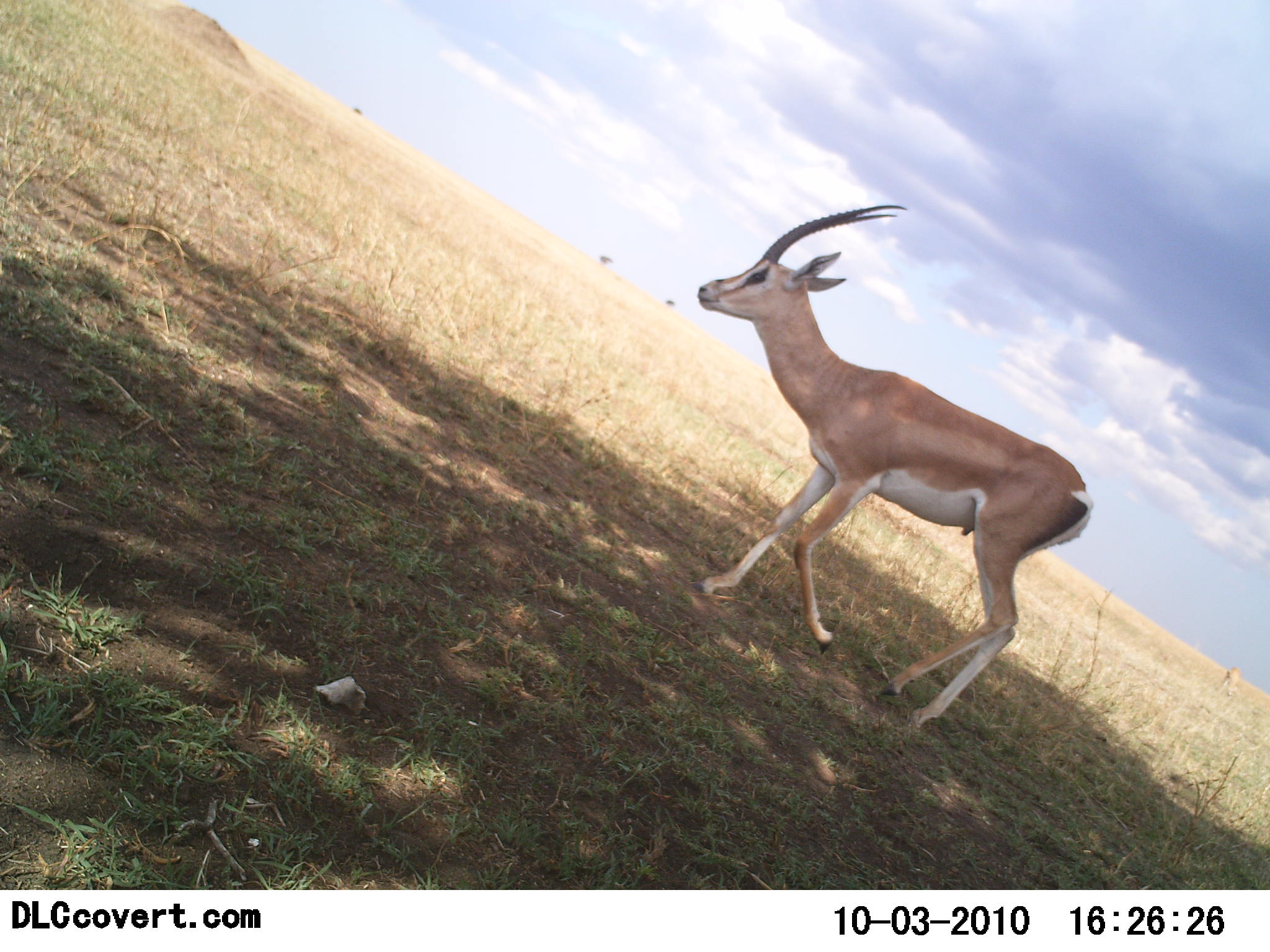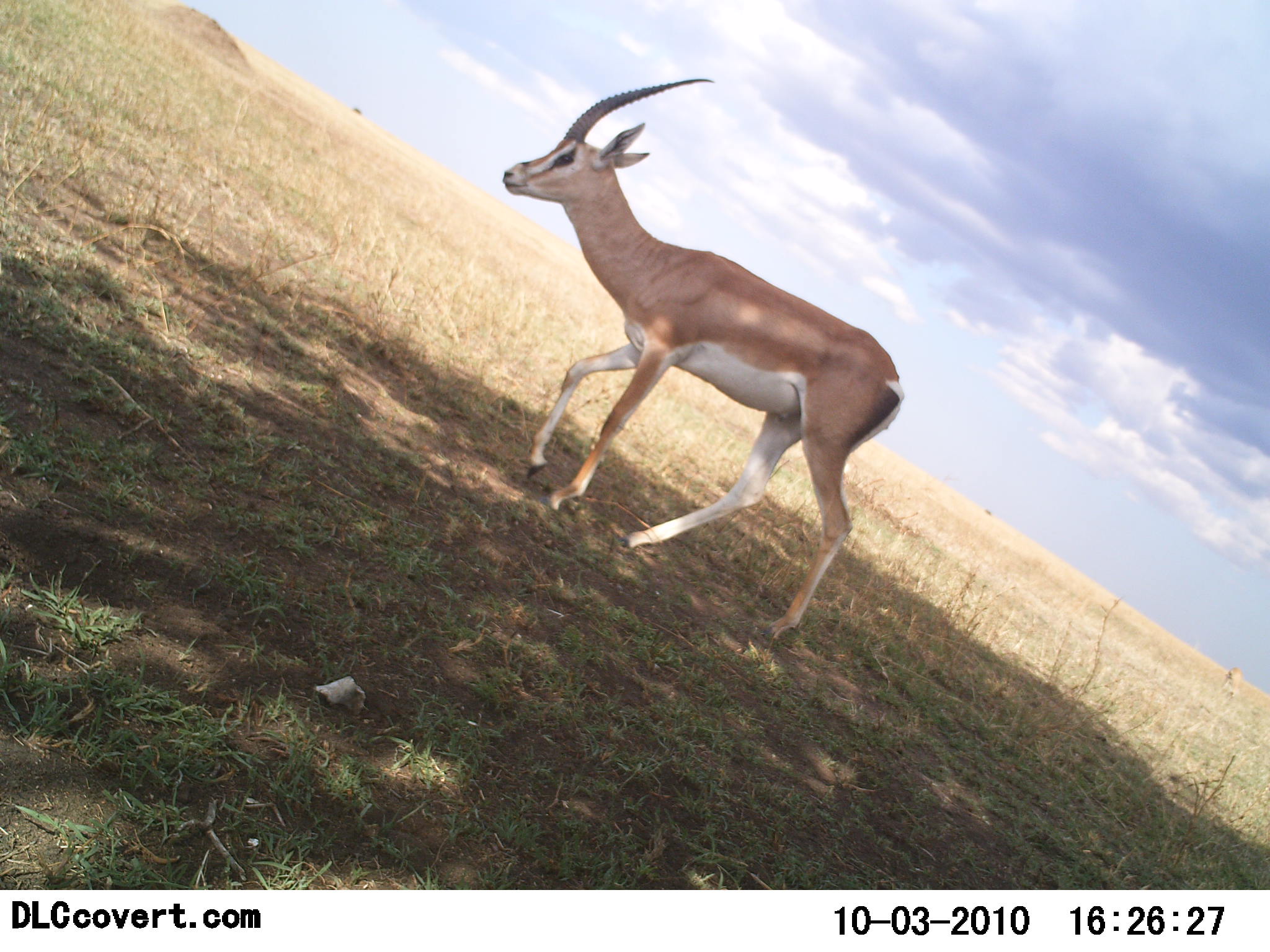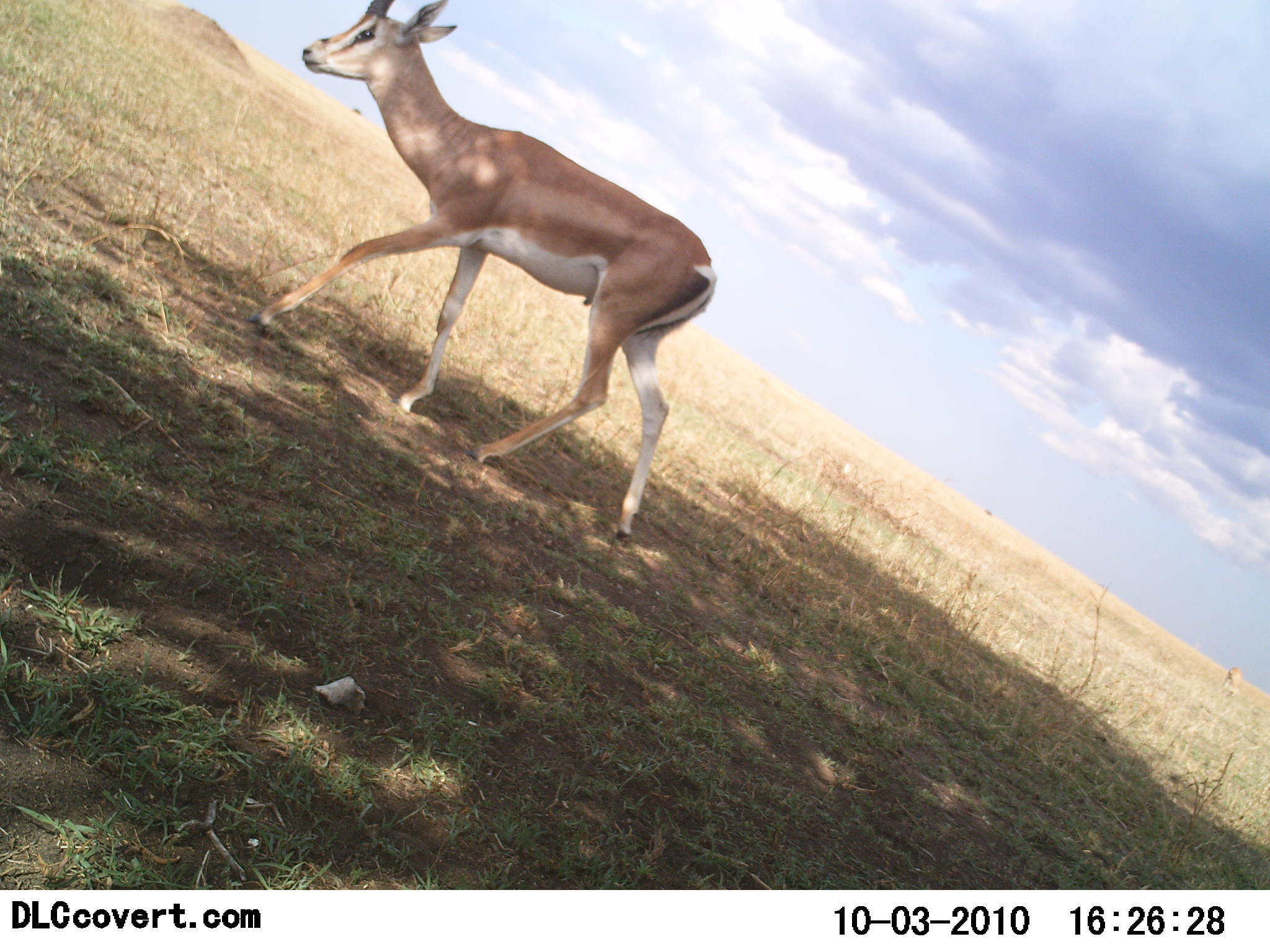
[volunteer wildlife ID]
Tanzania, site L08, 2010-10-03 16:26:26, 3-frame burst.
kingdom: Animalia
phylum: Chordata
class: Mammalia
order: Artiodactyla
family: Bovidae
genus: Nanger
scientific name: Nanger granti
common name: grant's gazelle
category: gazellegrants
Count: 1.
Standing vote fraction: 0%.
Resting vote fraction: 0%.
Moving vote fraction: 100%.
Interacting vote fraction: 0%.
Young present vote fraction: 0%.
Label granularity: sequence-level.